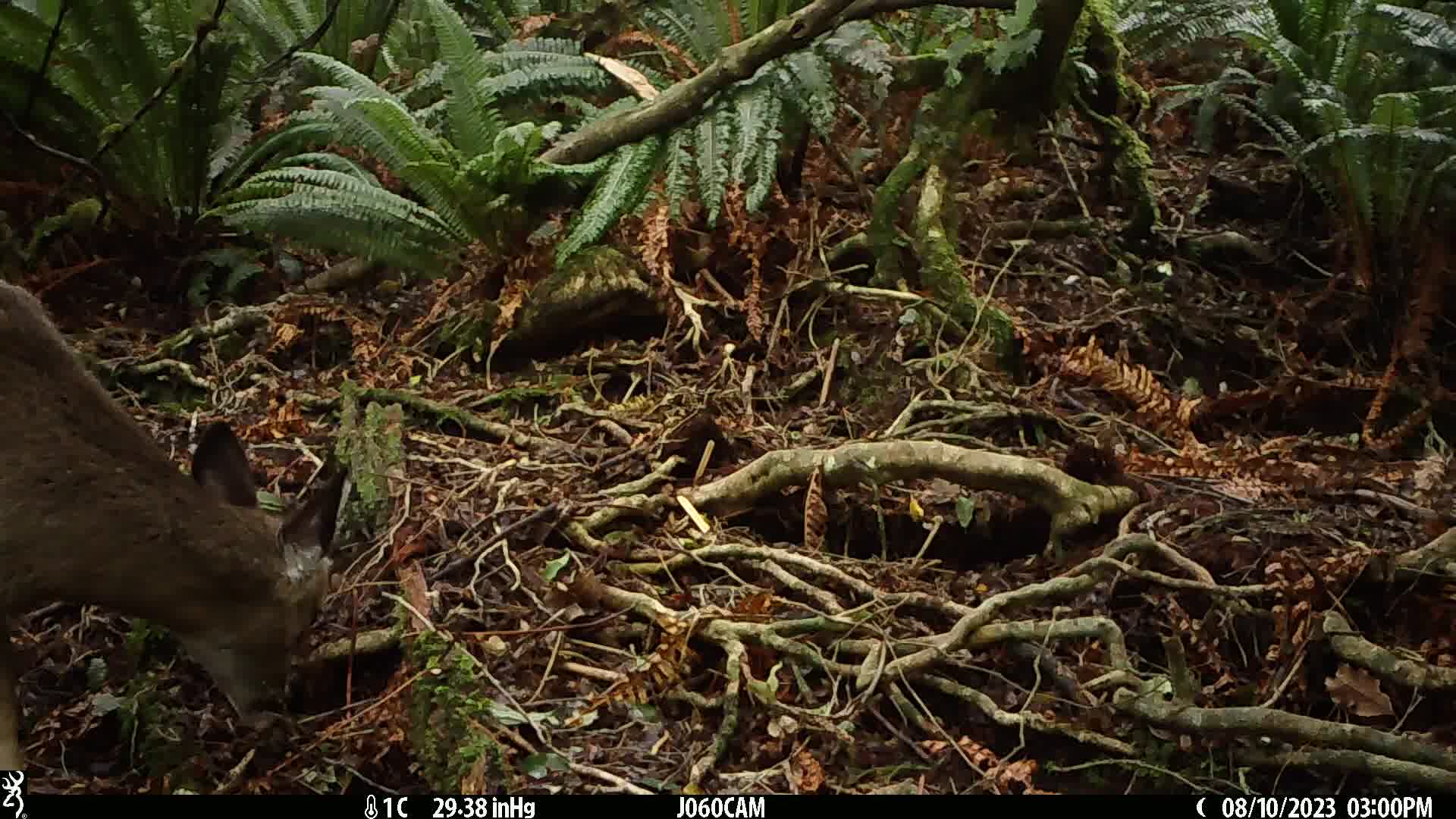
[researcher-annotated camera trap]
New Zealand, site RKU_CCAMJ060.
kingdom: Animalia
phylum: Chordata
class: Mammalia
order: Artiodactyla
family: Cervidae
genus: Odocoileus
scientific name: Odocoileus virginianus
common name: white-tailed deer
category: white tailed deer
White tailed deer (white-tailed deer) (Odocoileus virginianus).